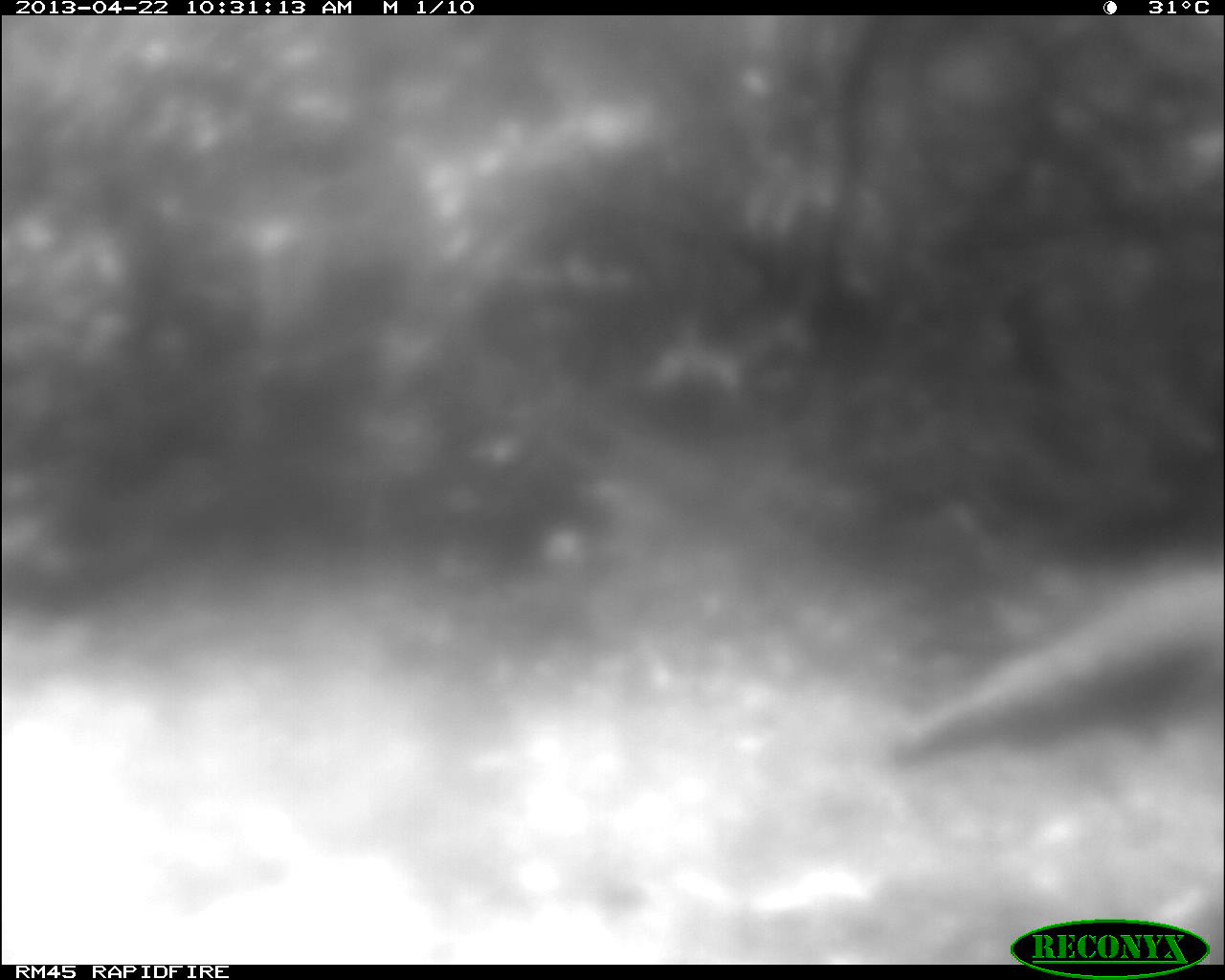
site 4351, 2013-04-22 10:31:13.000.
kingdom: Animalia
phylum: Chordata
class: Aves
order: Galliformes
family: Phasianidae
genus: Meleagris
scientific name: Meleagris ocellata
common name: ocellated turkey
Meleagris ocellata (ocellated turkey), count 1.